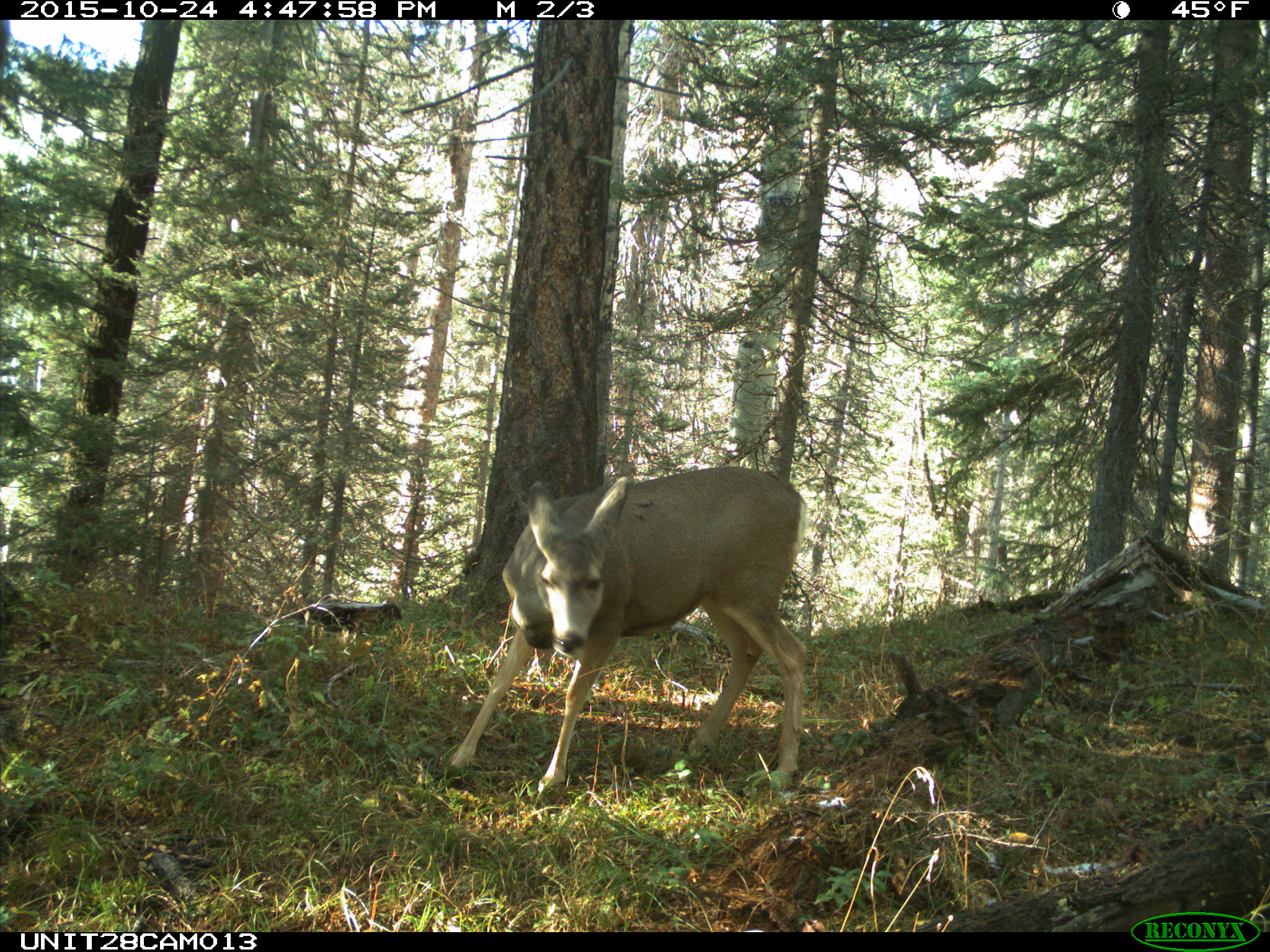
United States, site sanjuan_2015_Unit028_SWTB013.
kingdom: Animalia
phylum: Chordata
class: Mammalia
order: Artiodactyla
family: Cervidae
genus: Odocoileus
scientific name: Odocoileus hemionus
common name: mule deer